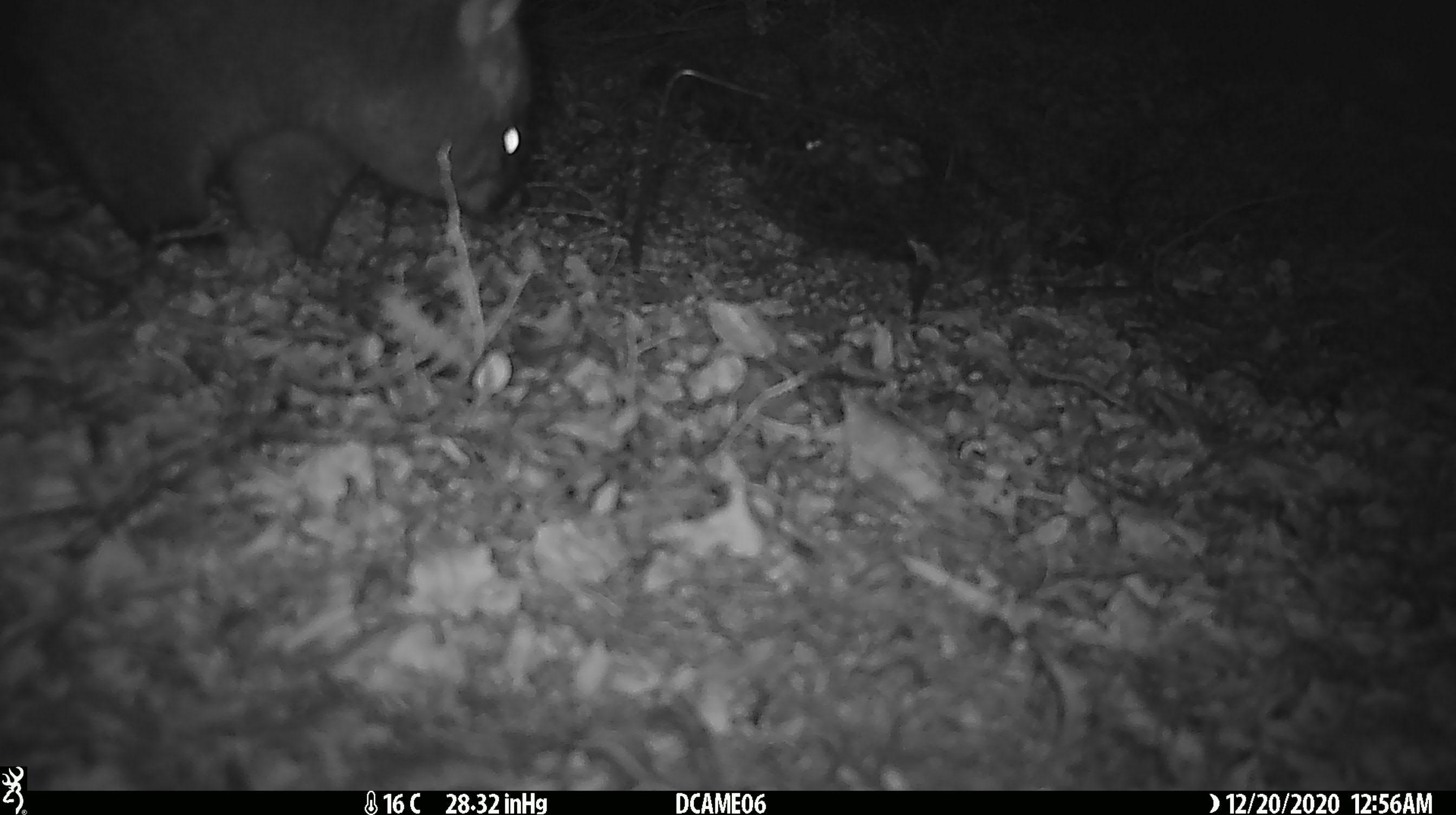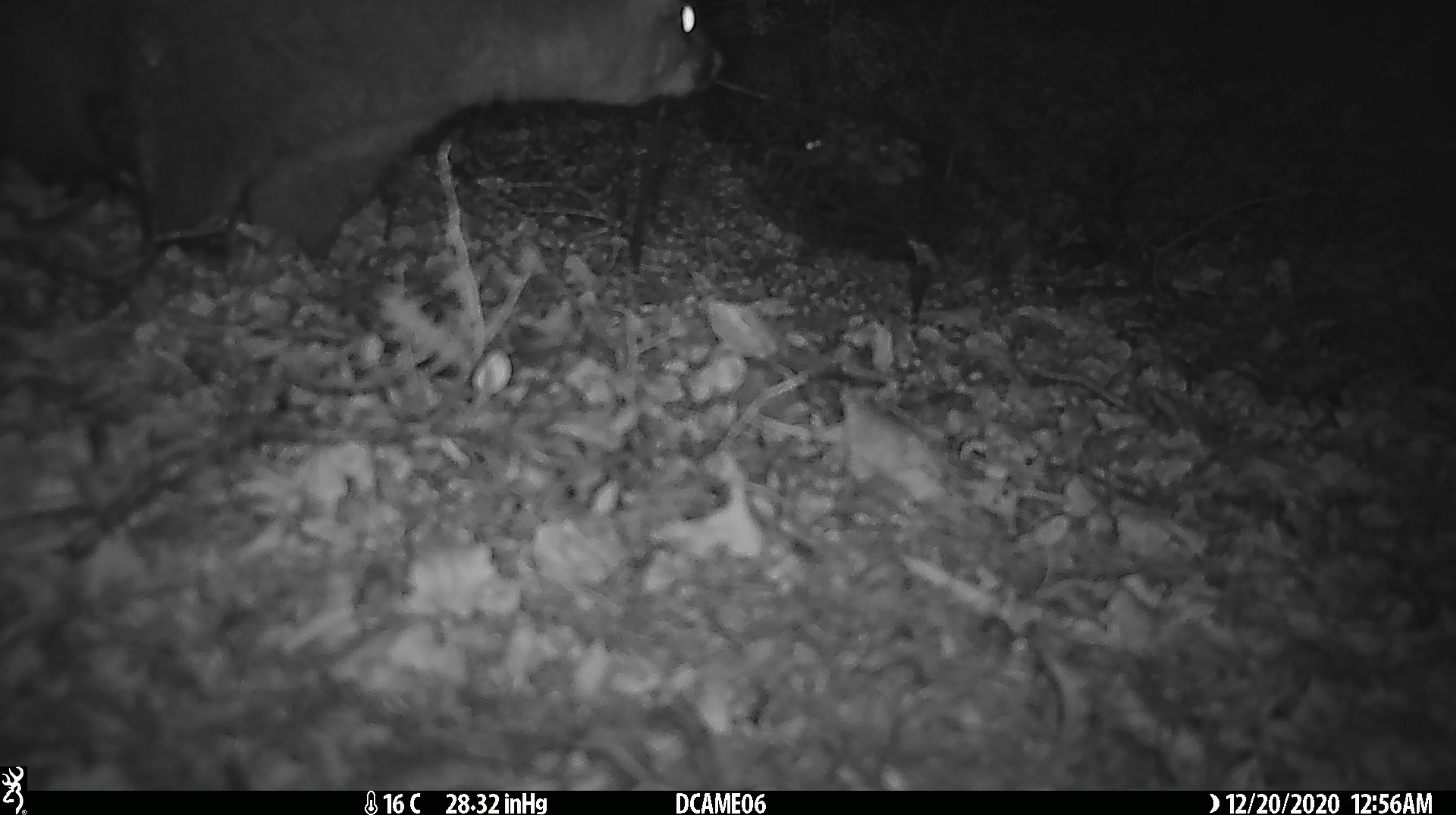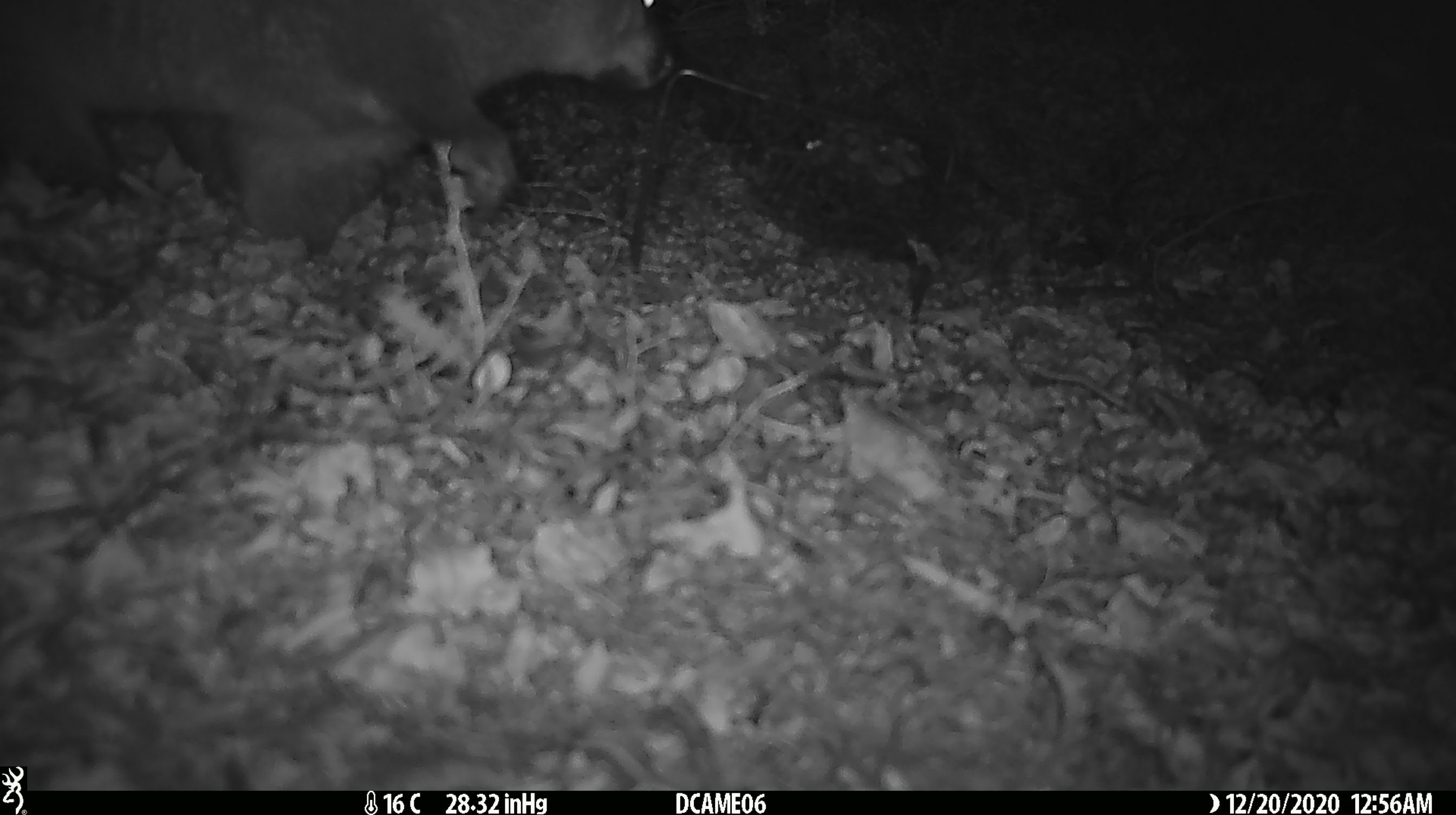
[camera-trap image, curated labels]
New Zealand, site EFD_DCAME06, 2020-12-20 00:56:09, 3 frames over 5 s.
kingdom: Animalia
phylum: Chordata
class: Mammalia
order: Diprotodontia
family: Phalangeridae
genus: Trichosurus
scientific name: Trichosurus vulpecula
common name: common brushtail possum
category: possum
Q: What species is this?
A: Possum (common brushtail possum) (Trichosurus vulpecula).